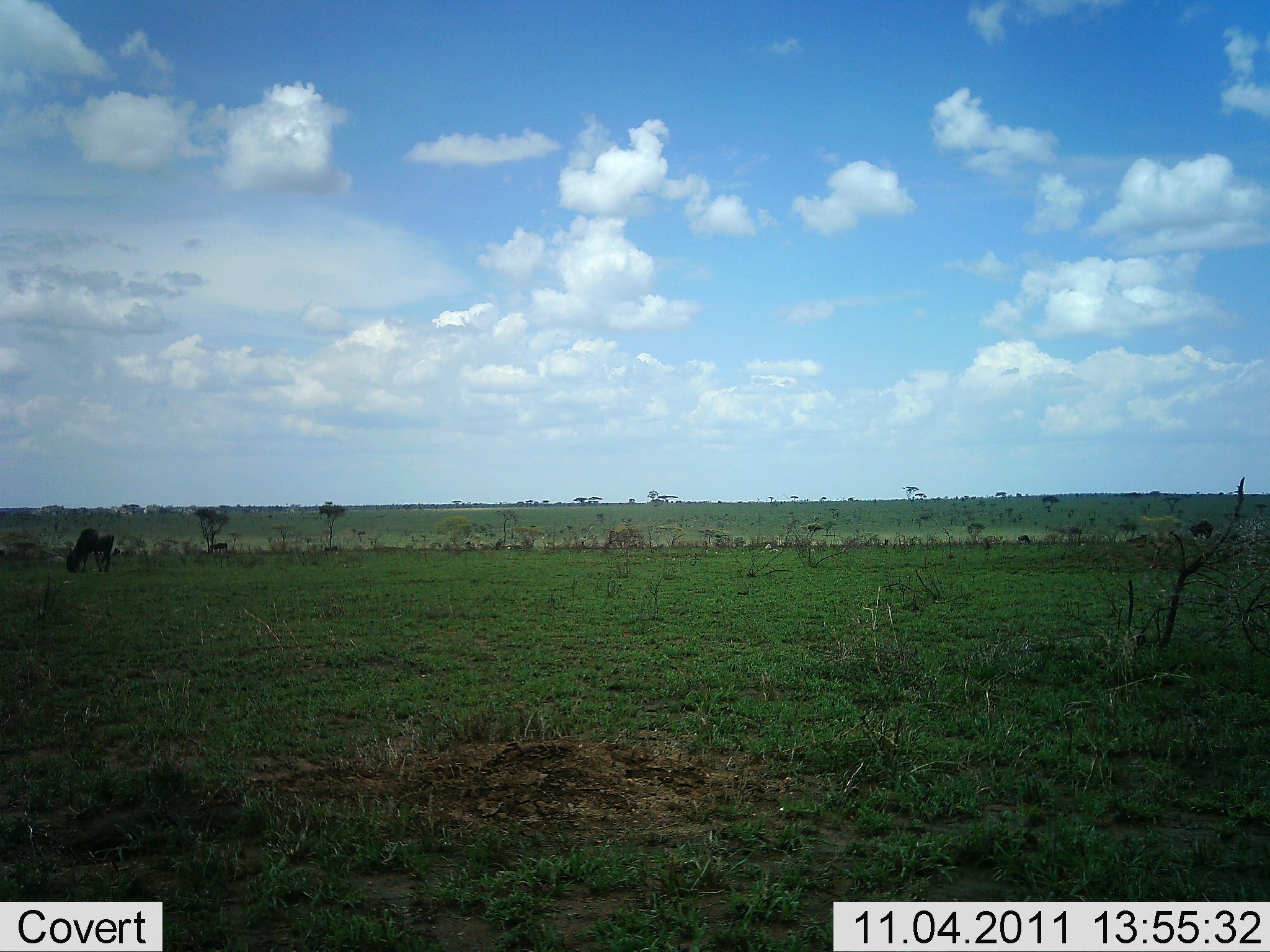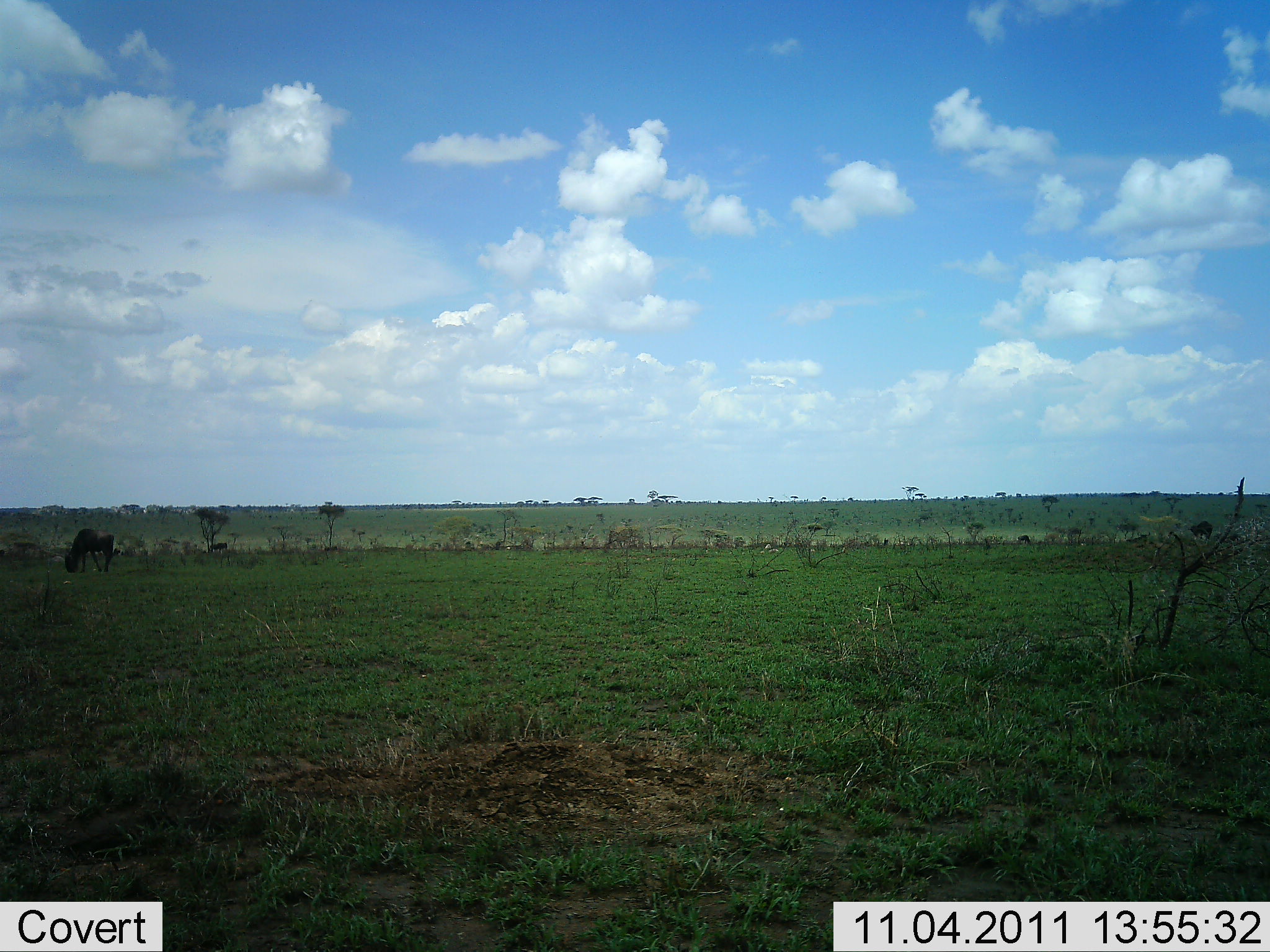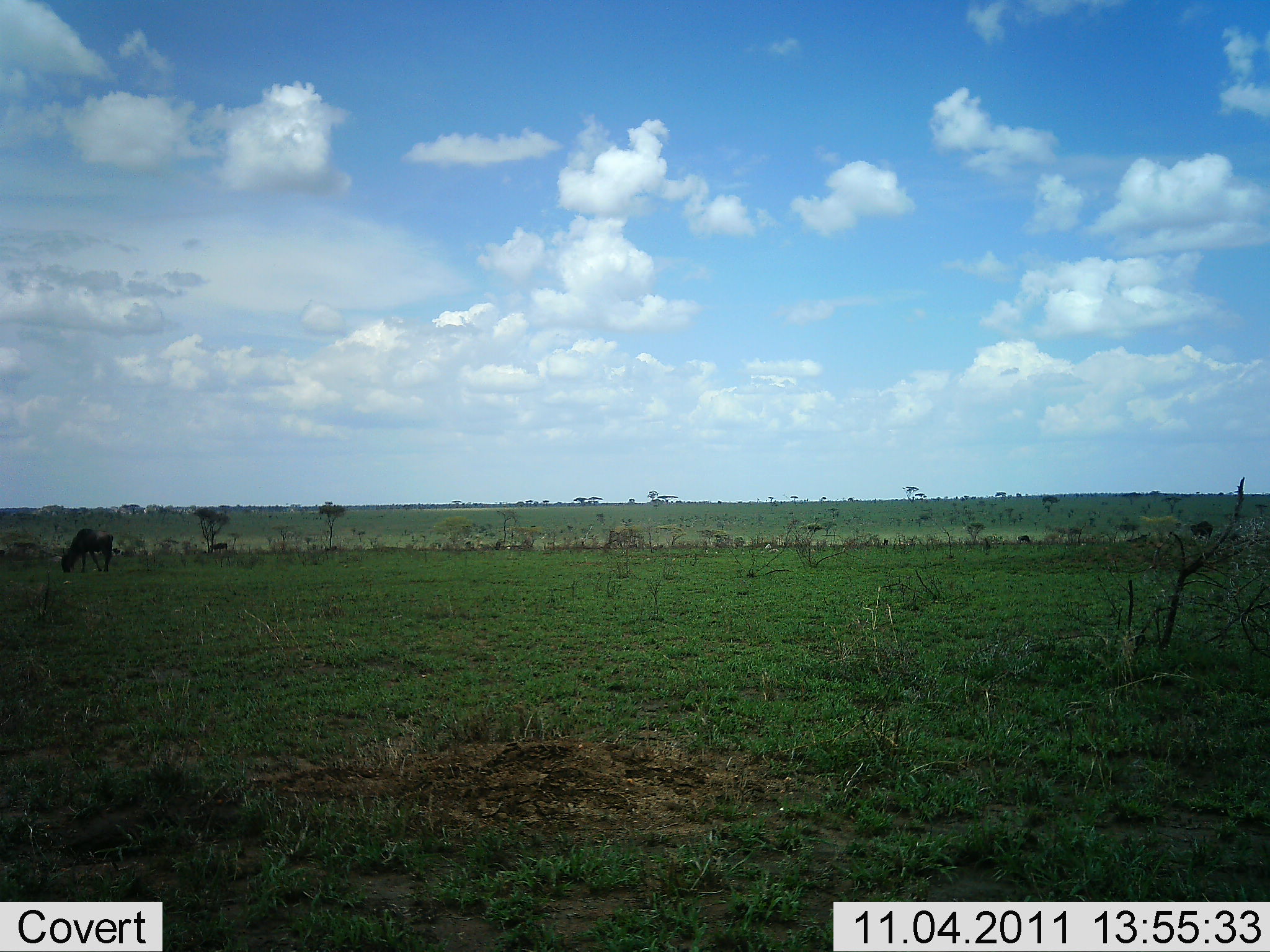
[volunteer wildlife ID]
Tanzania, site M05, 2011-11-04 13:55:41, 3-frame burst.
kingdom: Animalia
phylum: Chordata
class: Mammalia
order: Artiodactyla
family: Bovidae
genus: Connochaetes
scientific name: Connochaetes taurinus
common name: blue wildebeest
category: wildebeest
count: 1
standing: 8%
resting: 0%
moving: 0%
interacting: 0%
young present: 0%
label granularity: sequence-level